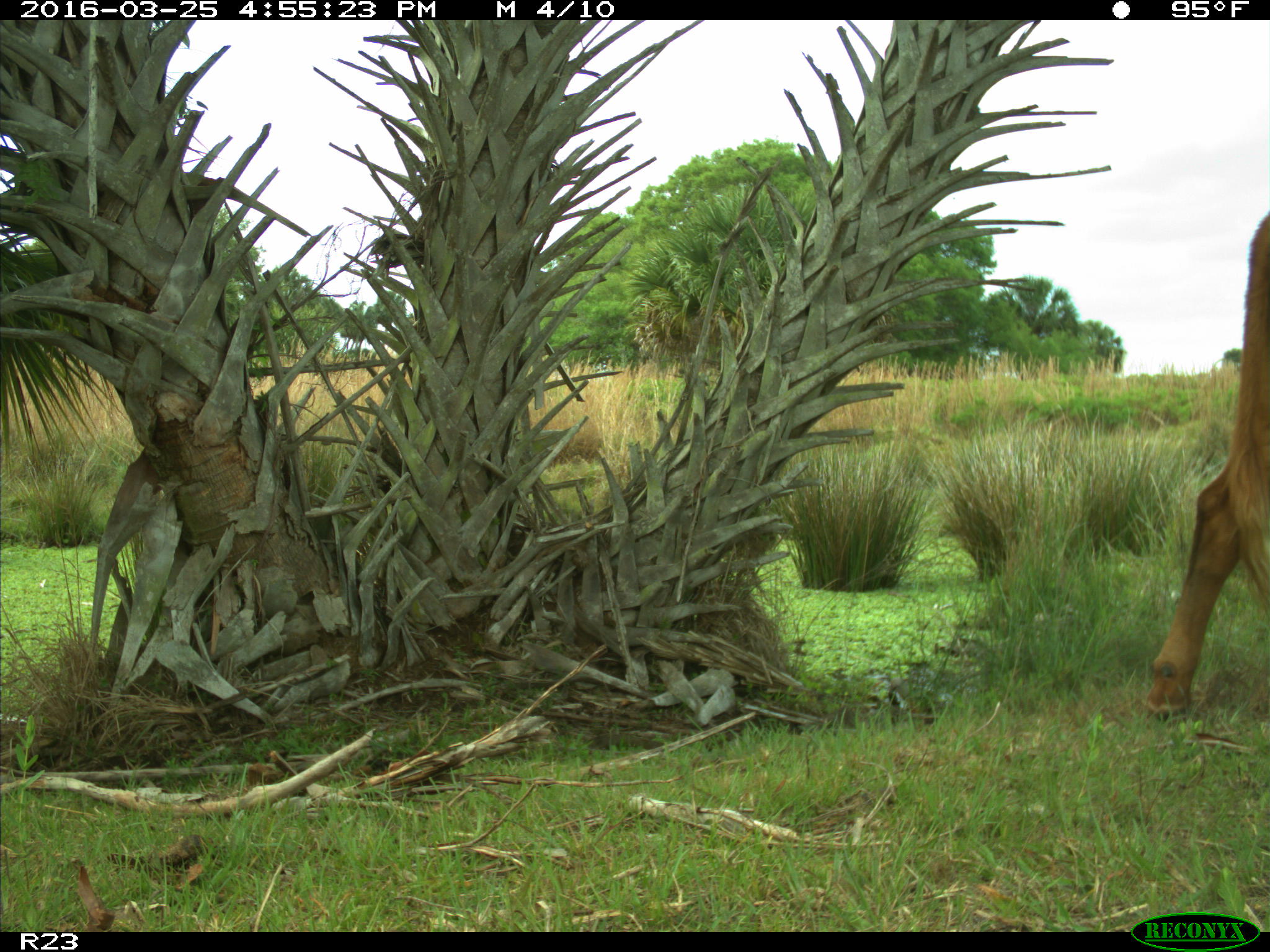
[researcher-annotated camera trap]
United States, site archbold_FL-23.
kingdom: Animalia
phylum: Chordata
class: Mammalia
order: Artiodactyla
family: Bovidae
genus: Bos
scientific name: Bos taurus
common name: domestic cow